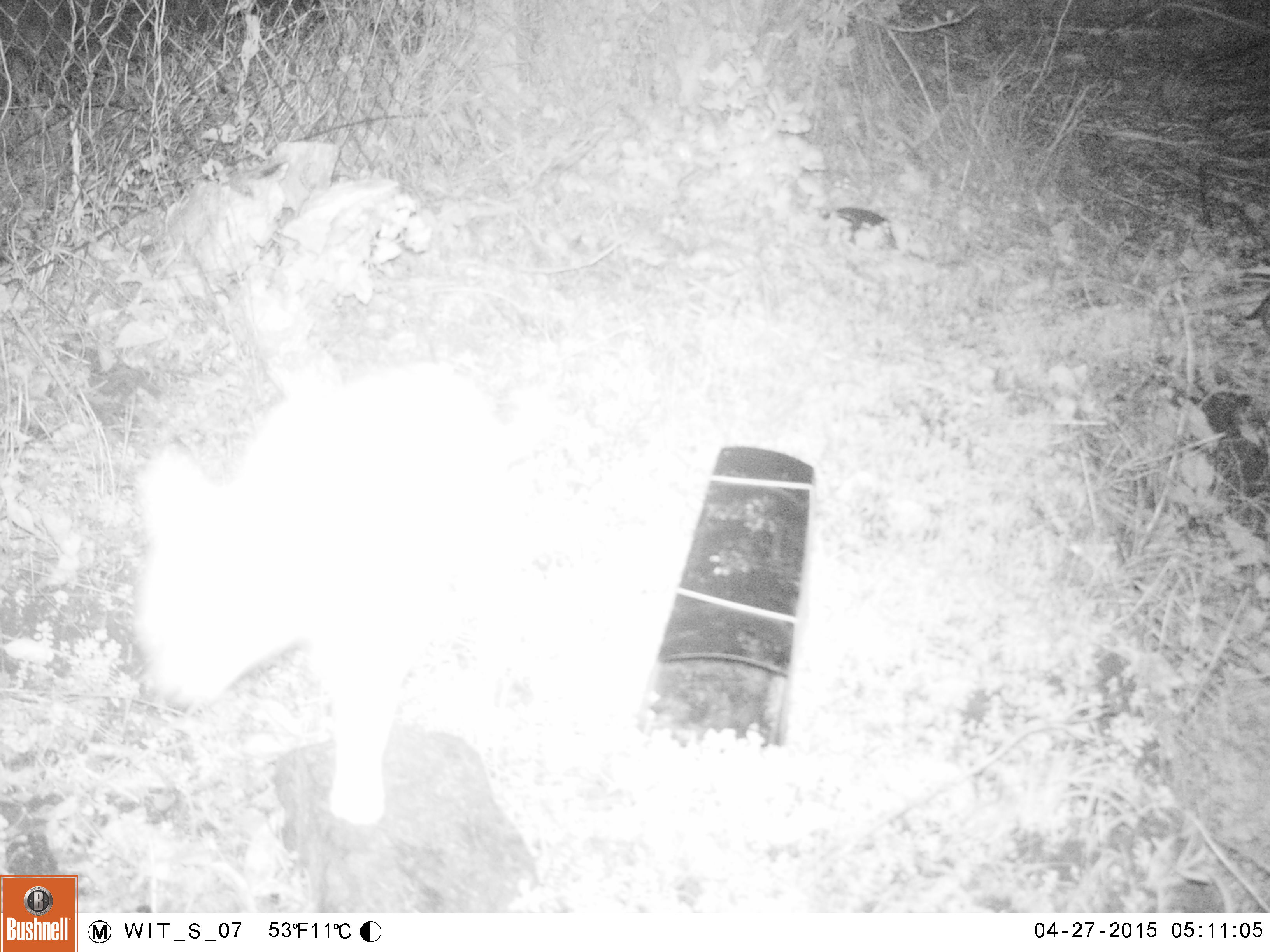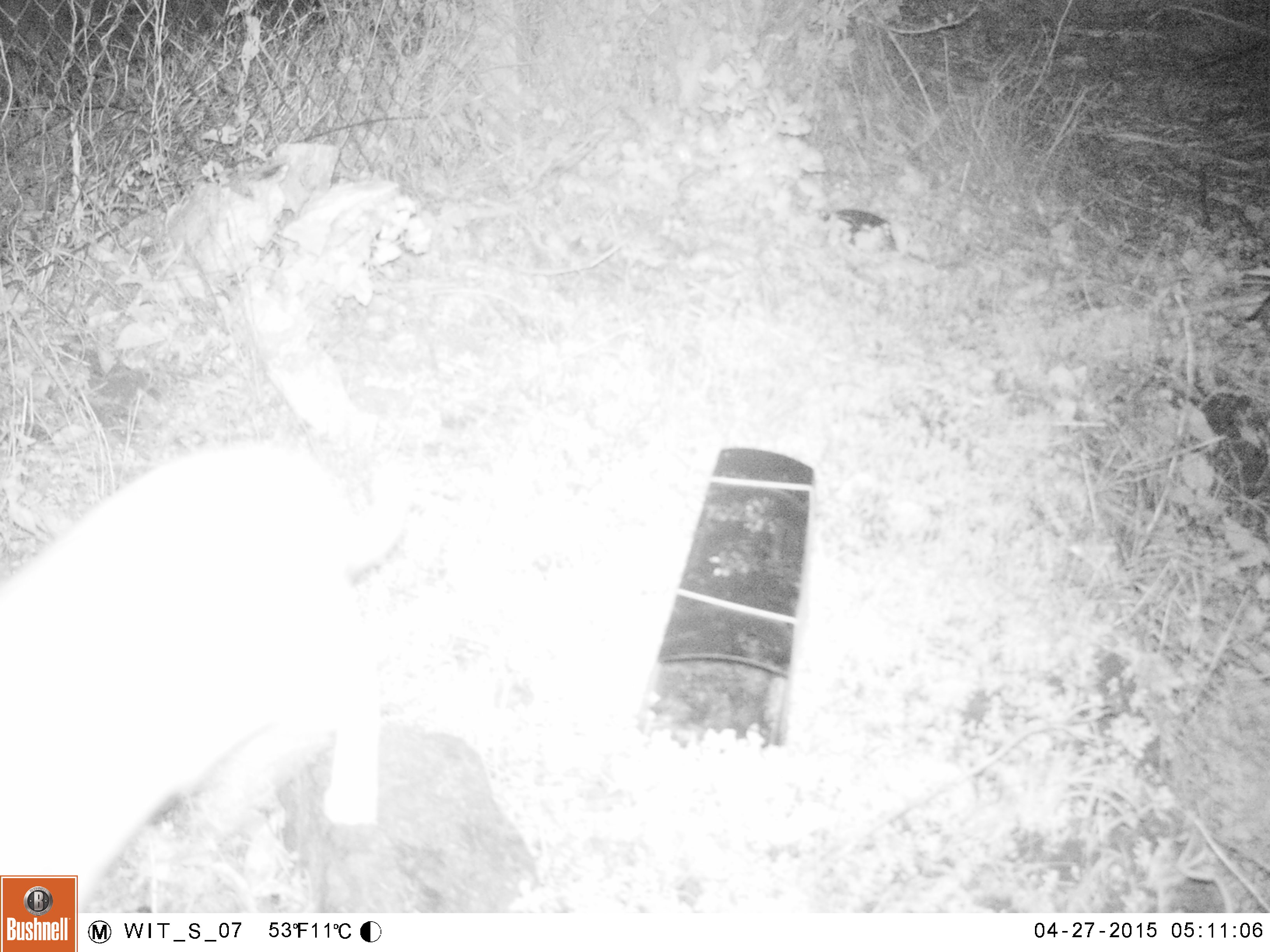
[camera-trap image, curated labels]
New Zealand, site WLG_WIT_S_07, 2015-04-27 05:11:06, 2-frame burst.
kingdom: Animalia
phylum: Chordata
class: Mammalia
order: Carnivora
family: Felidae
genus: Felis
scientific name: Felis catus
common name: domestic cat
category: cat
Cat (domestic cat) (Felis catus).